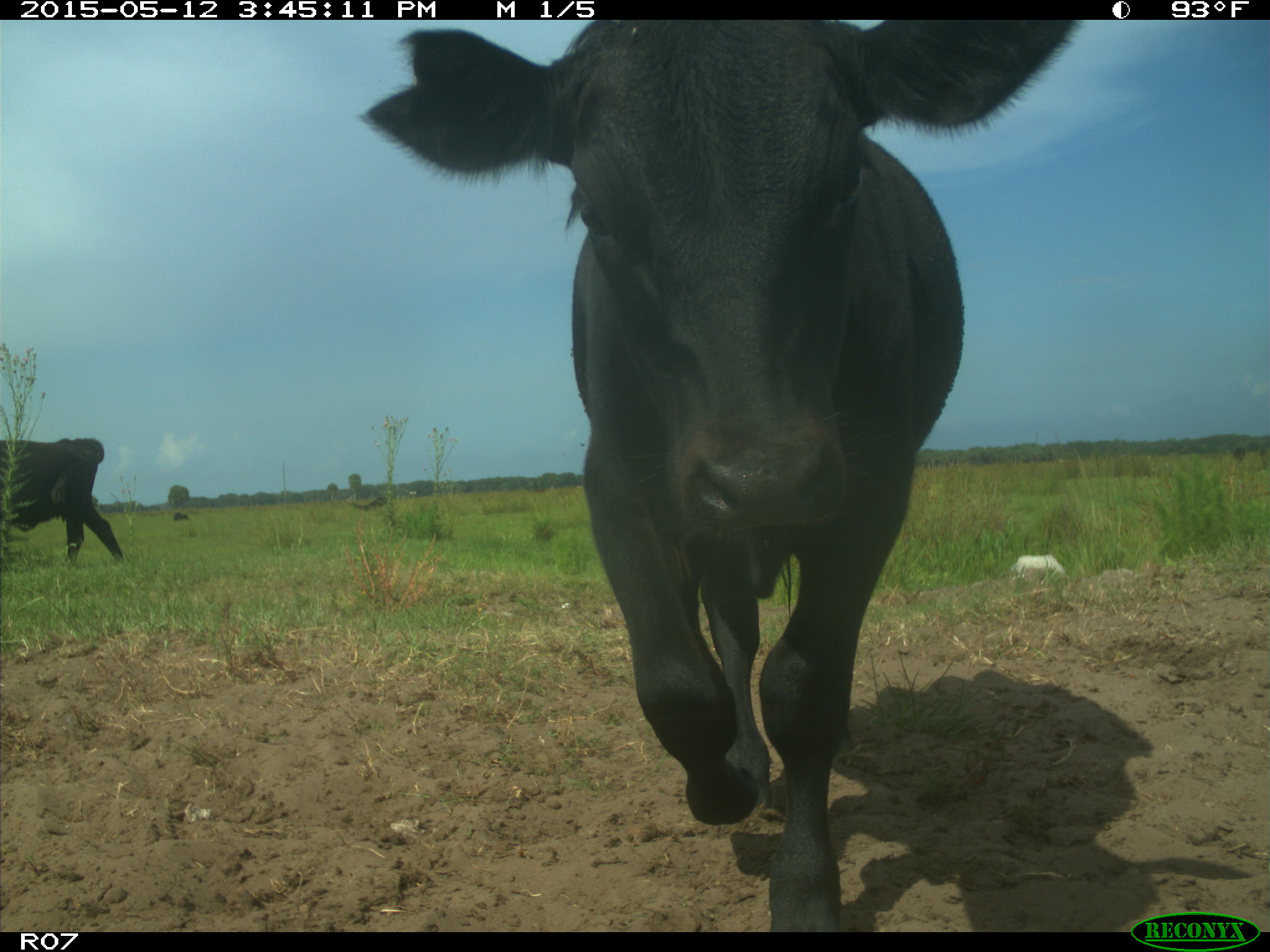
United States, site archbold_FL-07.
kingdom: Animalia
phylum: Chordata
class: Mammalia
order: Artiodactyla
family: Bovidae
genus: Bos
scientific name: Bos taurus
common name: domestic cow